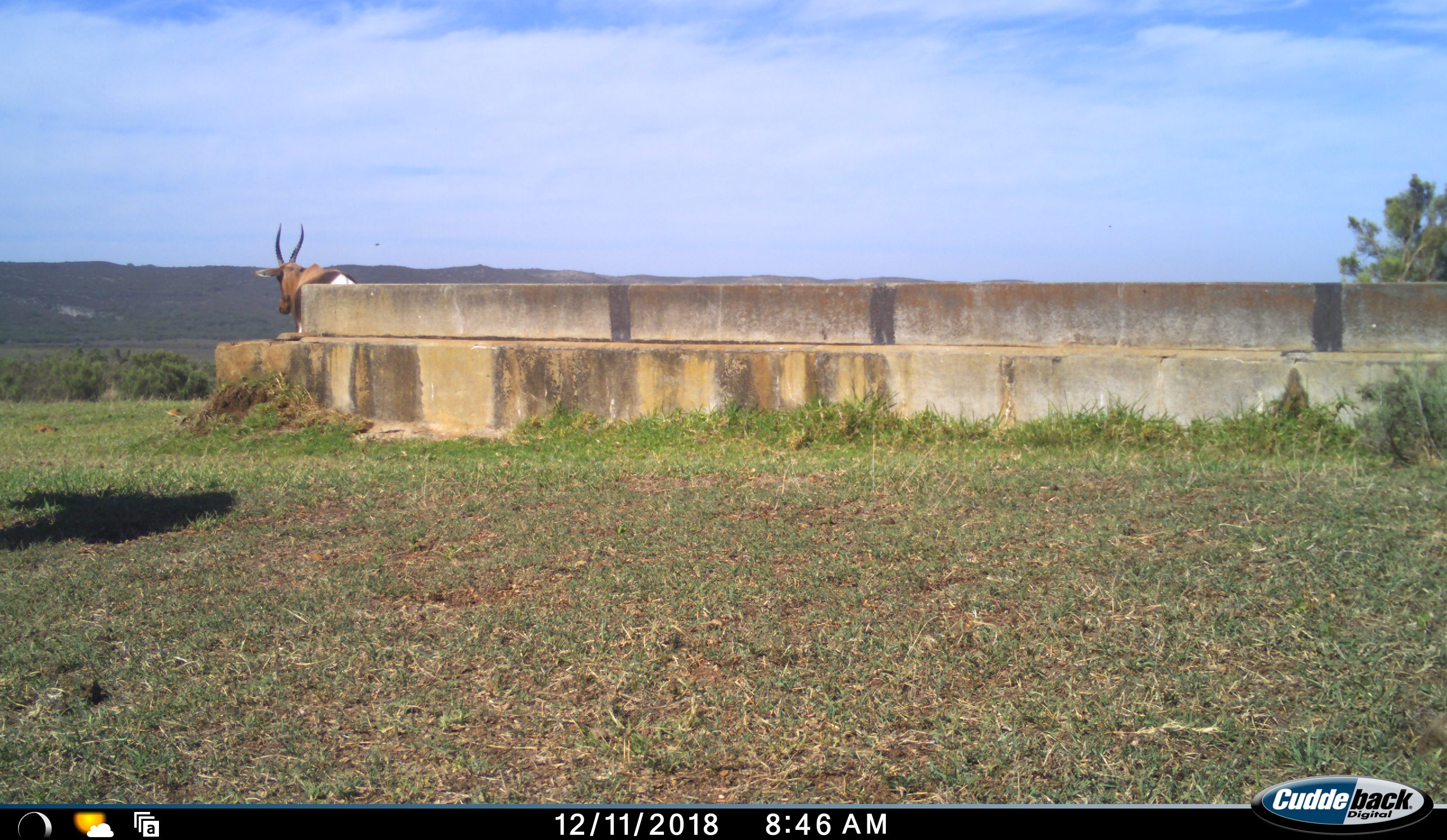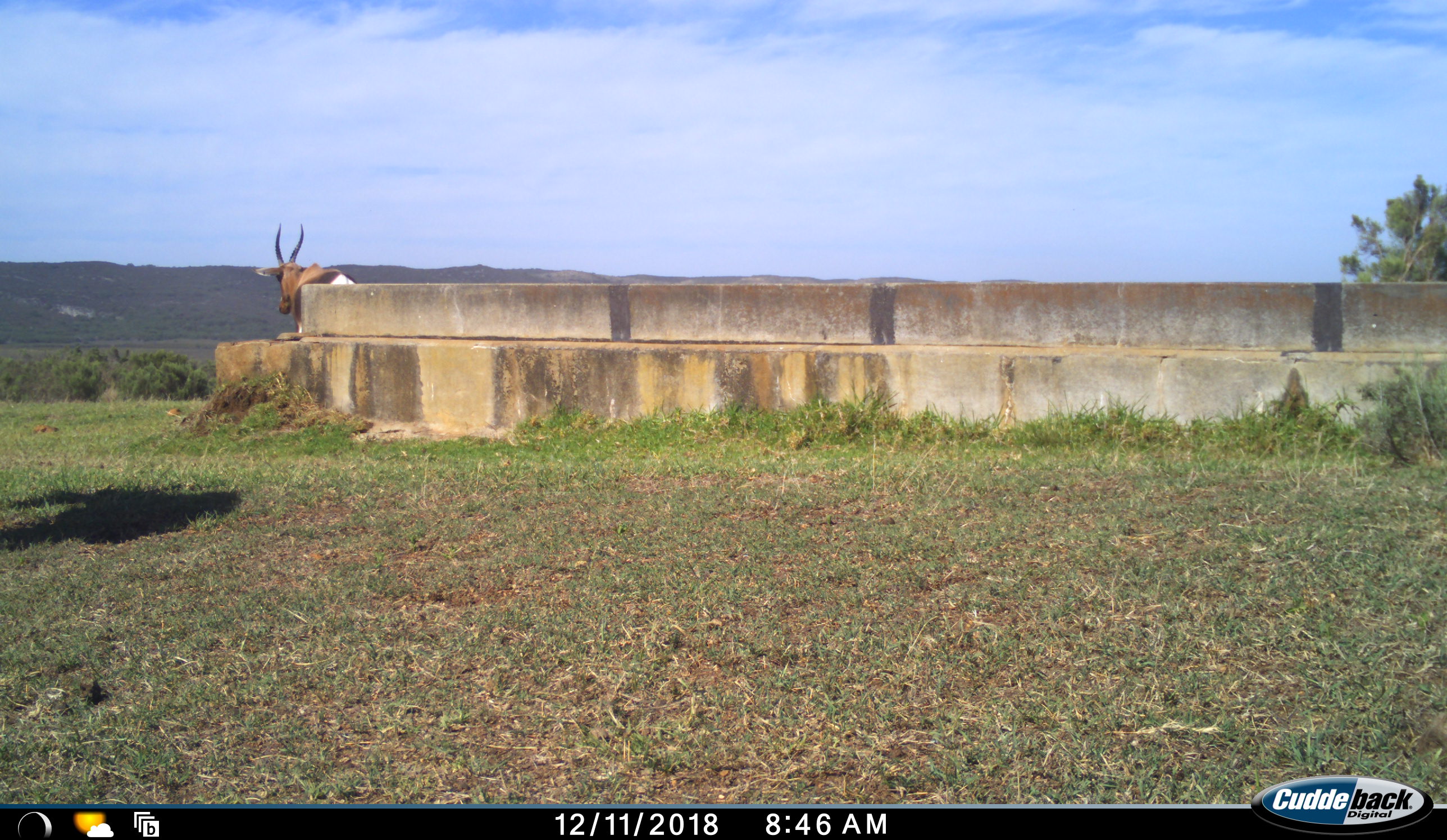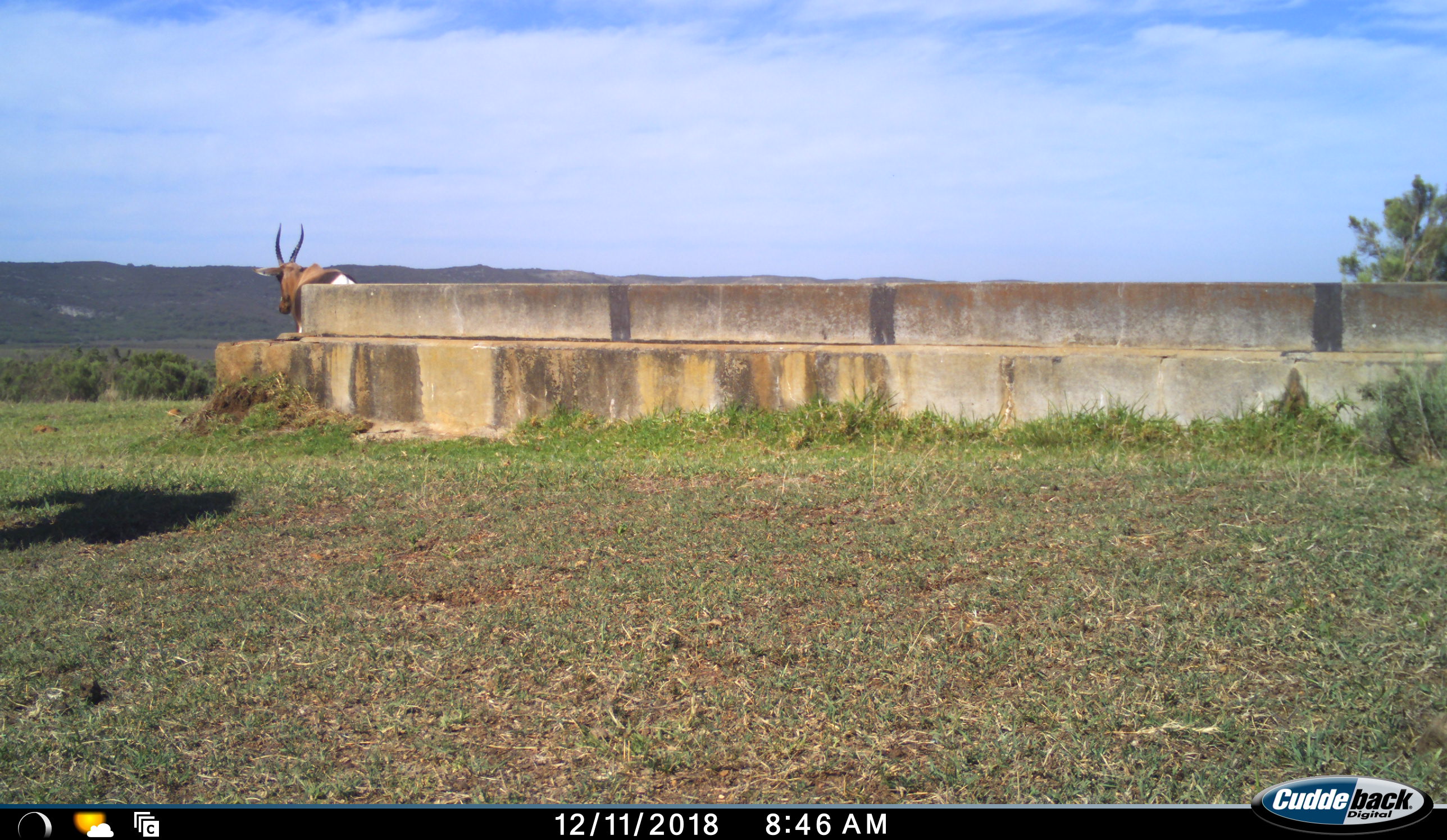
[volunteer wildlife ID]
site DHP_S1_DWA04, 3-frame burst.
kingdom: Animalia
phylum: Chordata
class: Mammalia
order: Artiodactyla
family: Bovidae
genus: Damaliscus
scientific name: Damaliscus pygargus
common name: bontebok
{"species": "bontebok (Damaliscus pygargus)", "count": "1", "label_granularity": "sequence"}